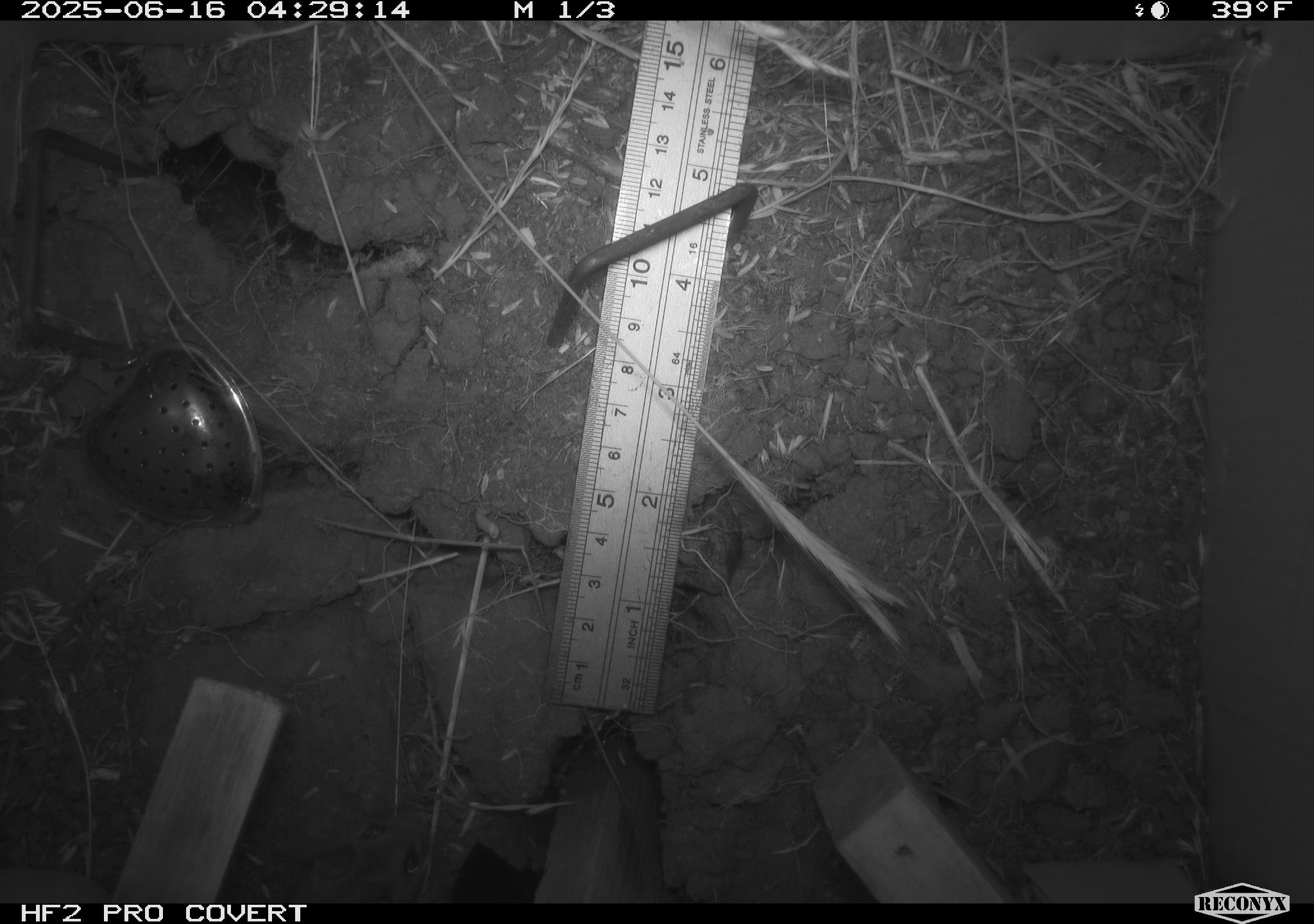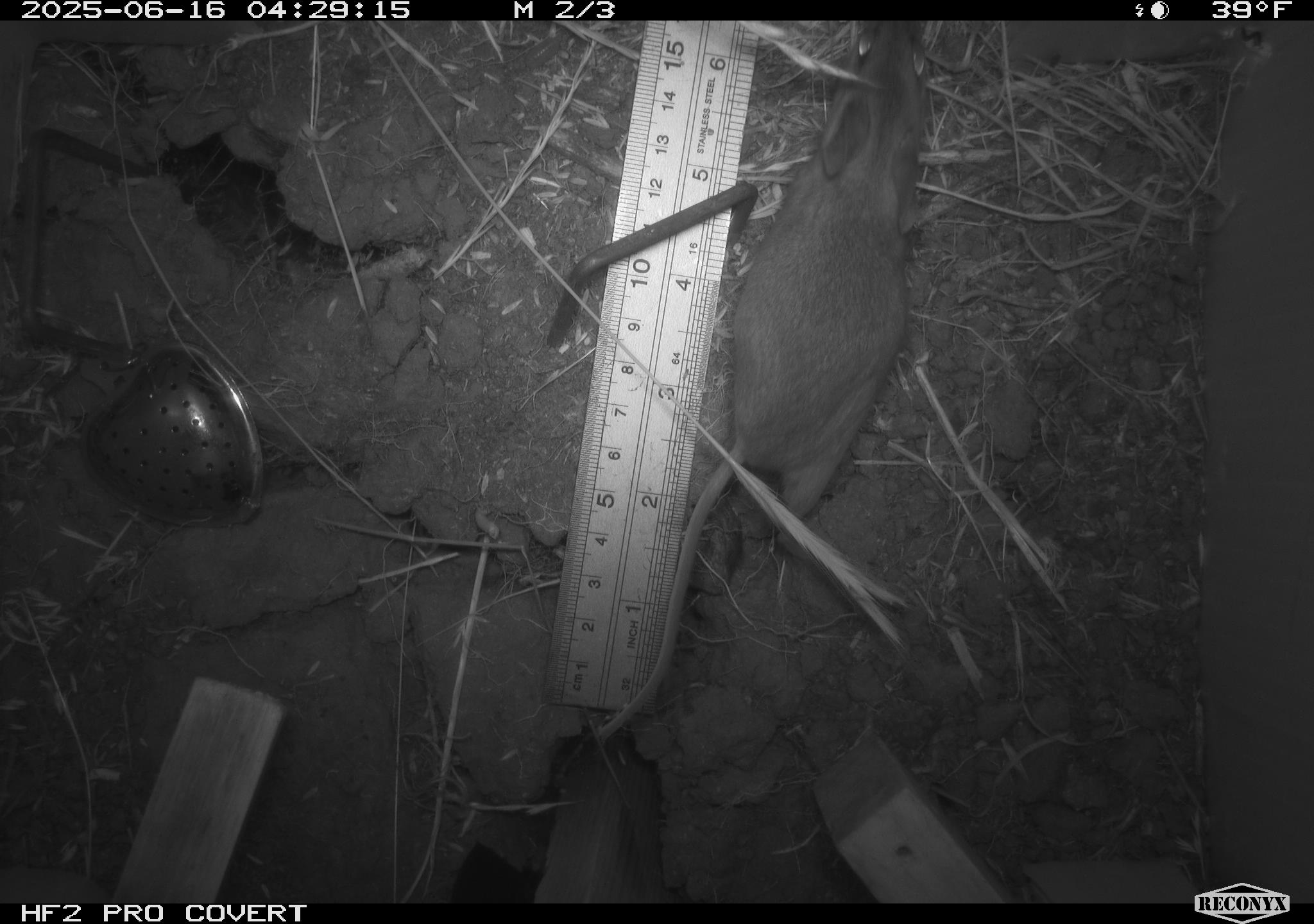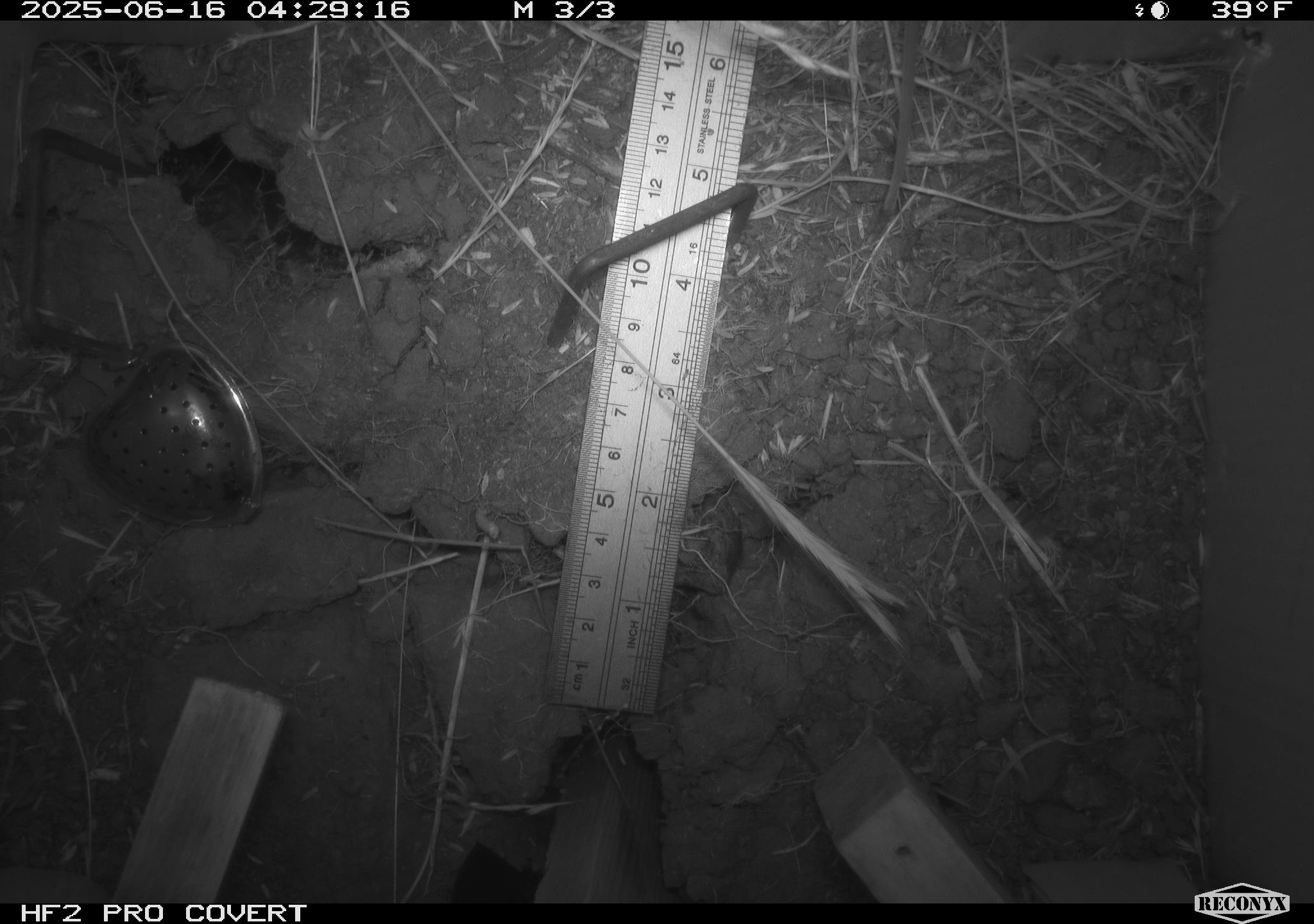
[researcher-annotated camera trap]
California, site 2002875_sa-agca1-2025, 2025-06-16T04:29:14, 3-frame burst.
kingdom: Animalia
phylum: Chordata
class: Mammalia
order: Rodentia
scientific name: Rodentia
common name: mouse species